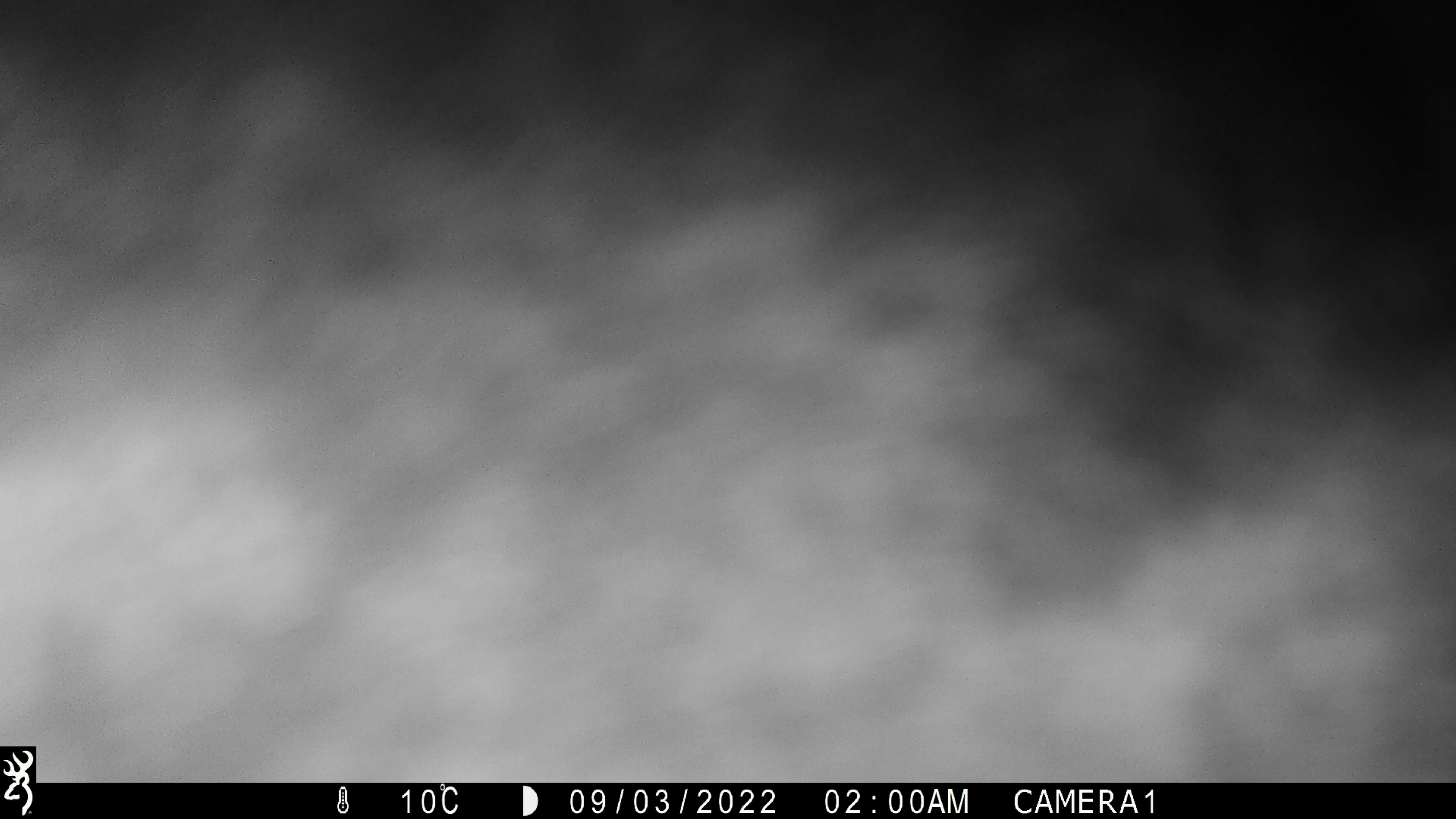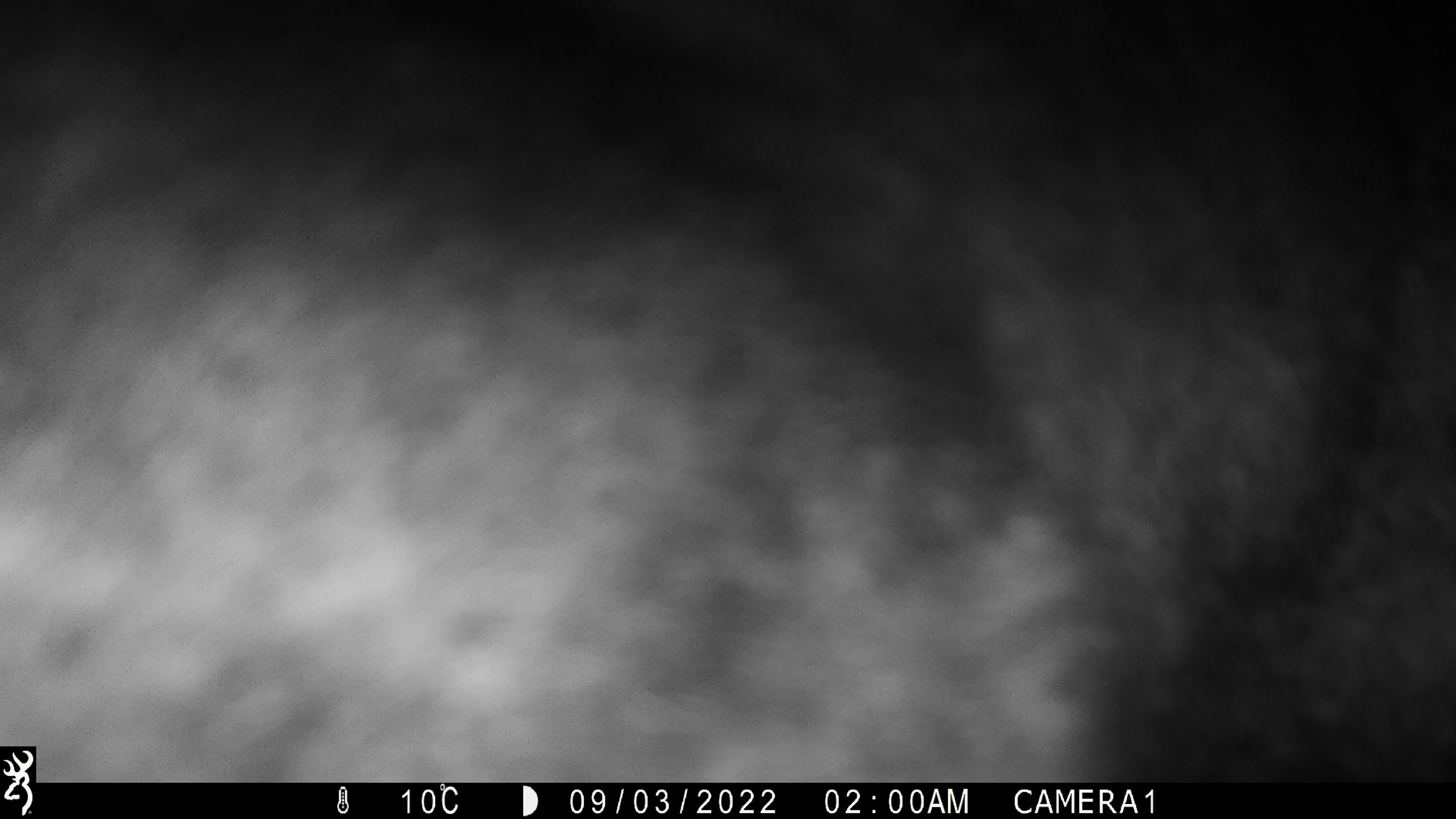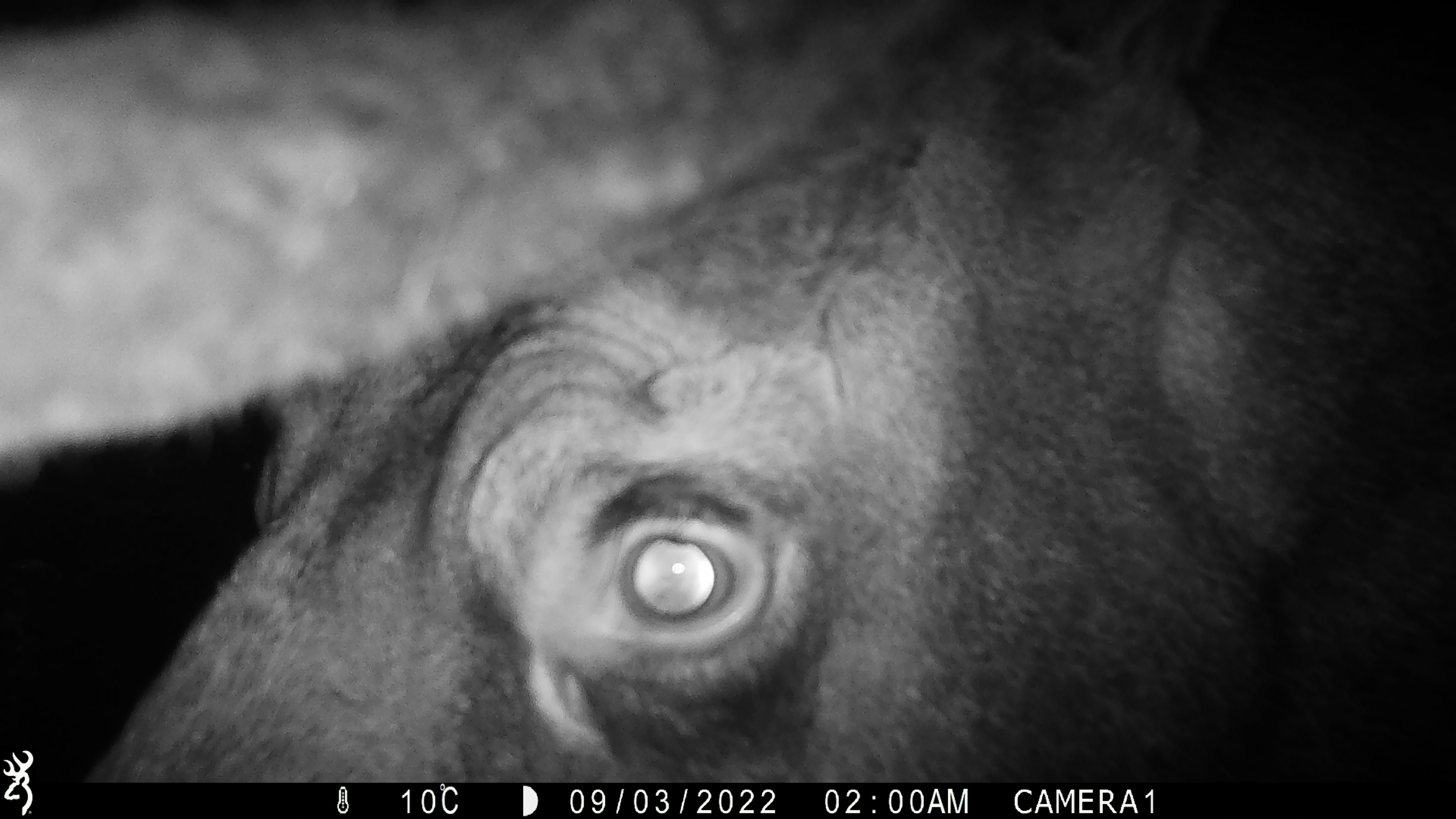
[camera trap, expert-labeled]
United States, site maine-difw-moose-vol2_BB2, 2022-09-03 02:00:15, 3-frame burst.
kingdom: Animalia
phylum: Chordata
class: Mammalia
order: Artiodactyla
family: Cervidae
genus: Alces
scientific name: Alces alces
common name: moose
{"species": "moose (Alces alces)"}